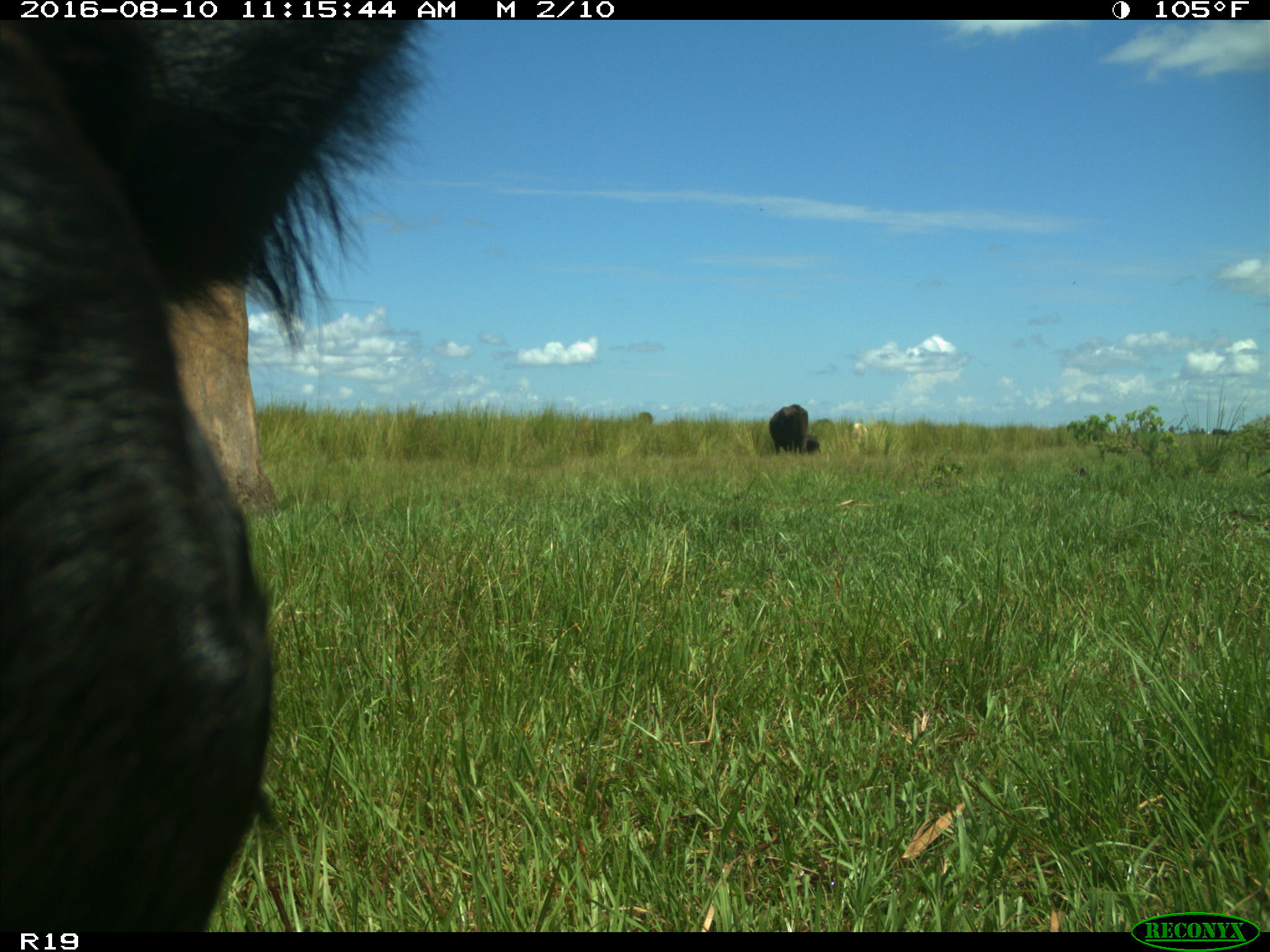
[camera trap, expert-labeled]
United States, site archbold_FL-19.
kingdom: Animalia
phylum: Chordata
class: Mammalia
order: Artiodactyla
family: Bovidae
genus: Bos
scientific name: Bos taurus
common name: domestic cow